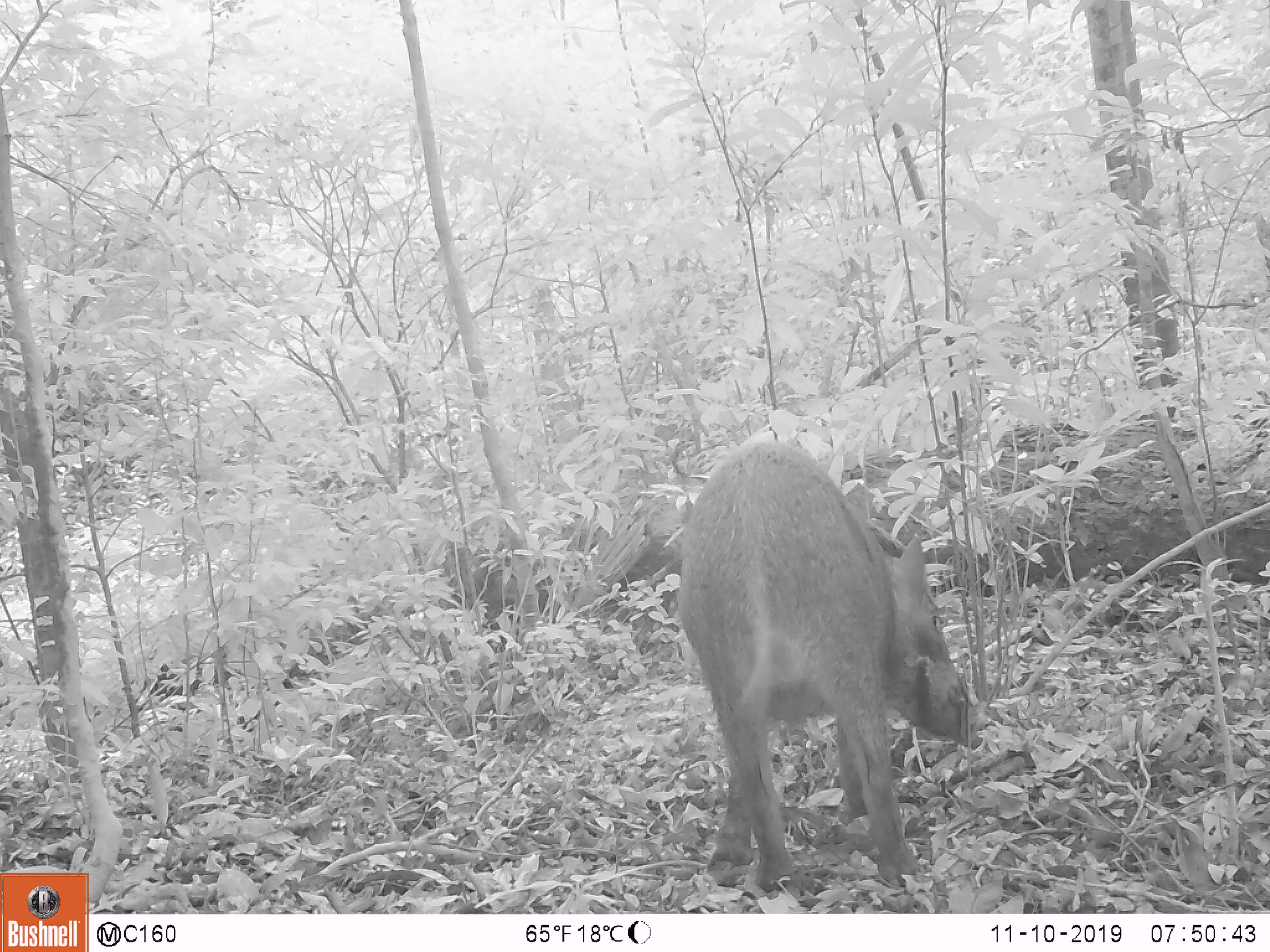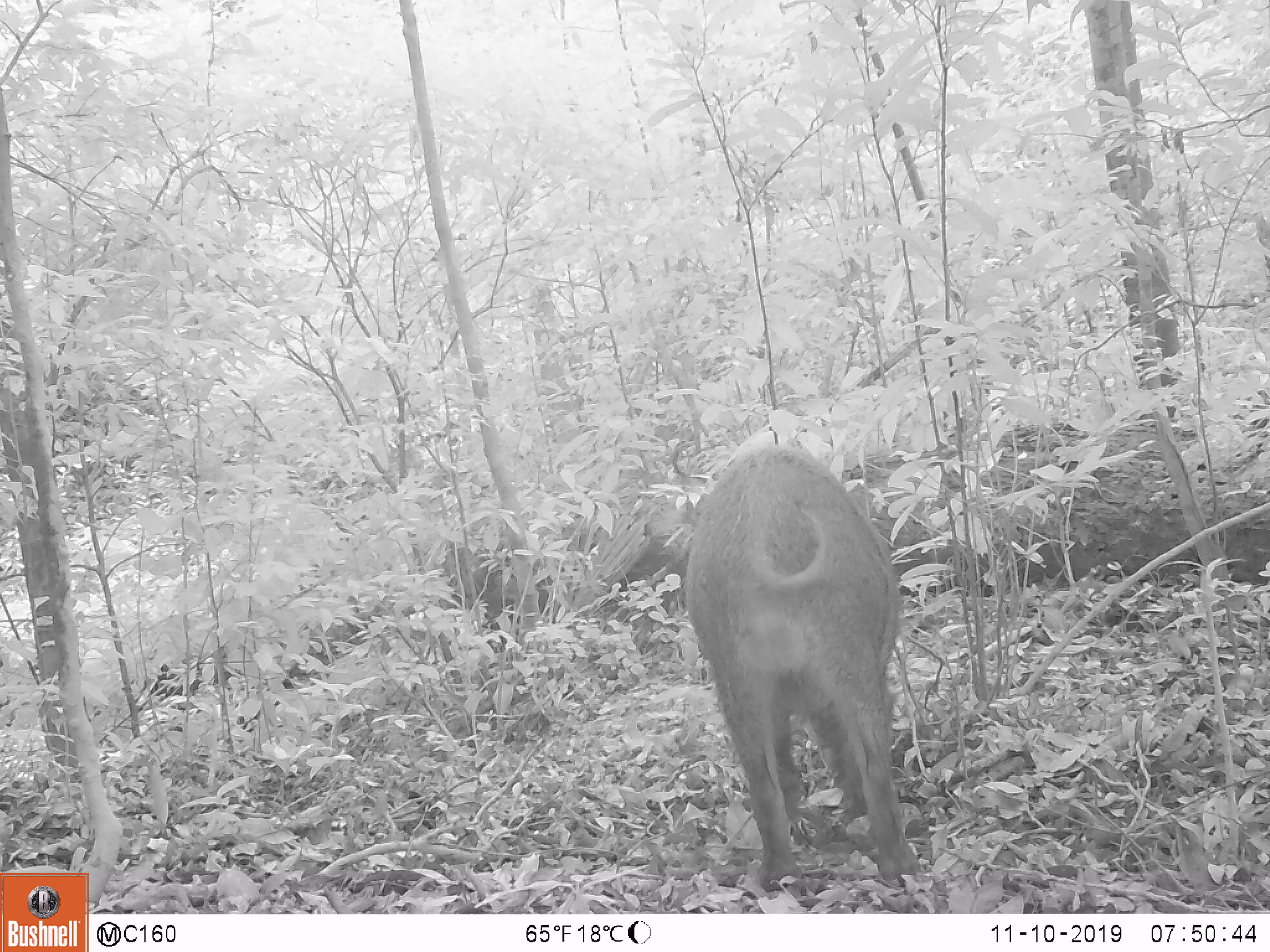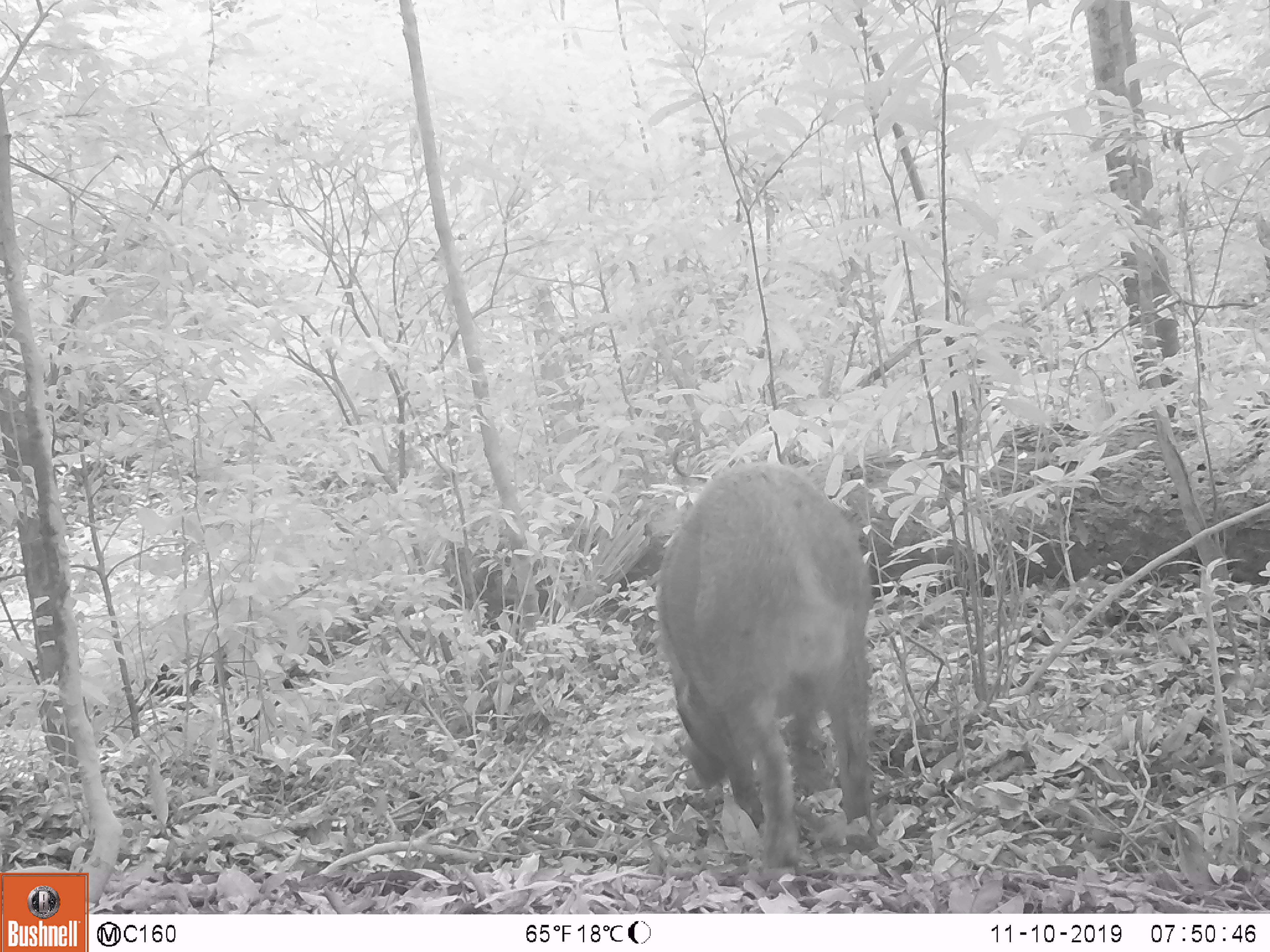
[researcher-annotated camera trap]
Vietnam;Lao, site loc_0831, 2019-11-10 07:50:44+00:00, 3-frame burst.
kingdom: Animalia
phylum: Chordata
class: Mammalia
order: Artiodactyla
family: Suidae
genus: Sus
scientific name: Sus scrofa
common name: eurasian wild pig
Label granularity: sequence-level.